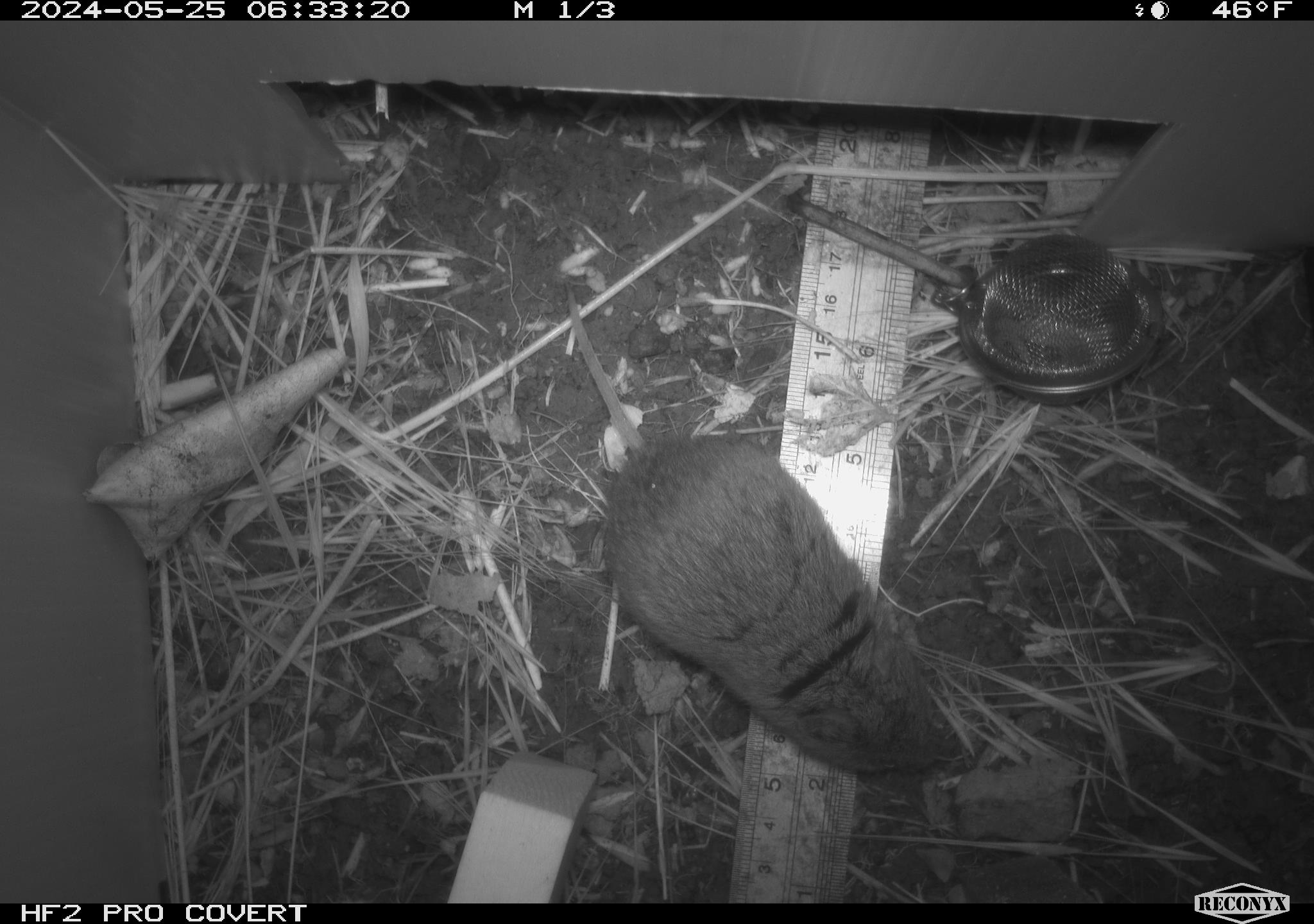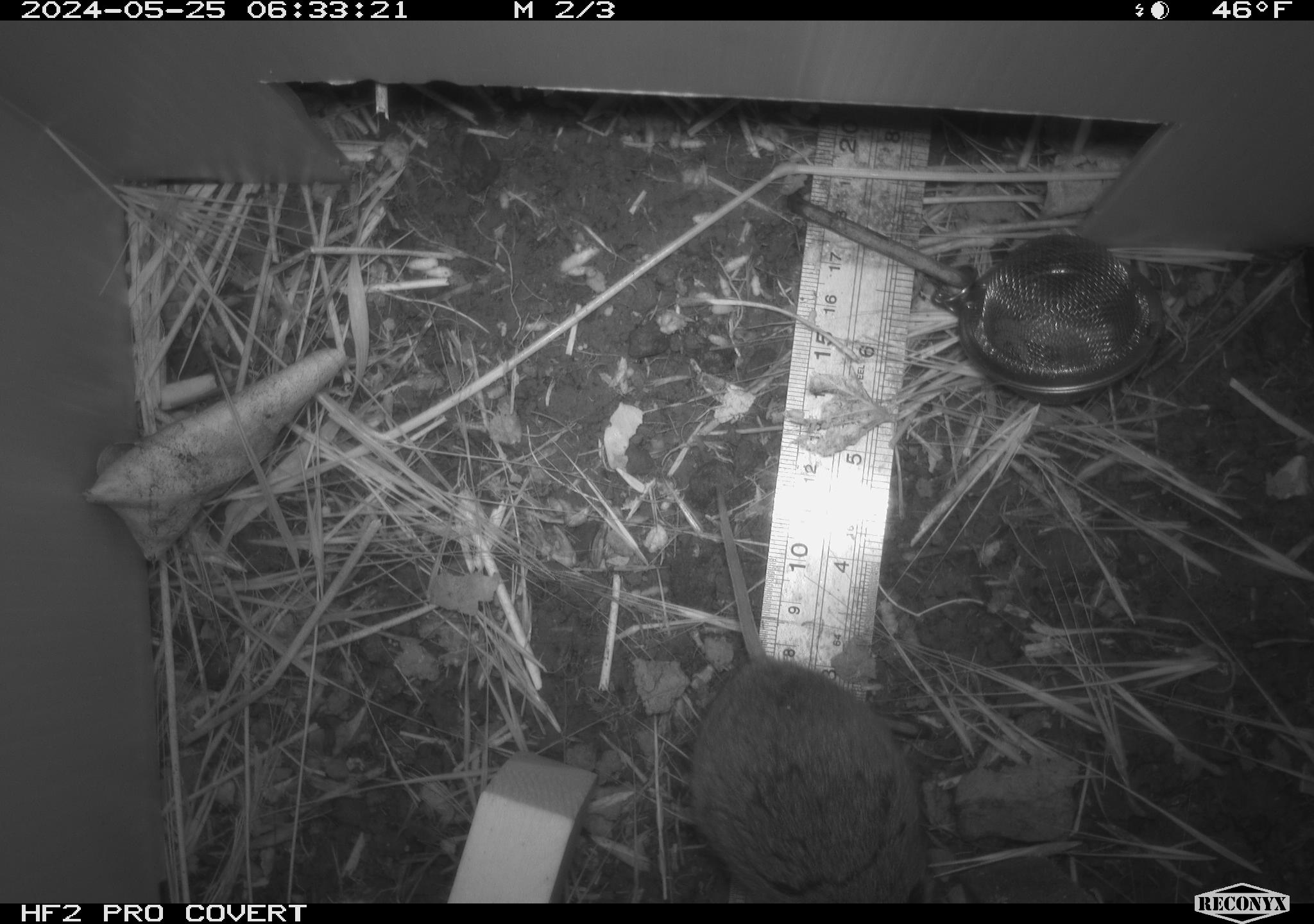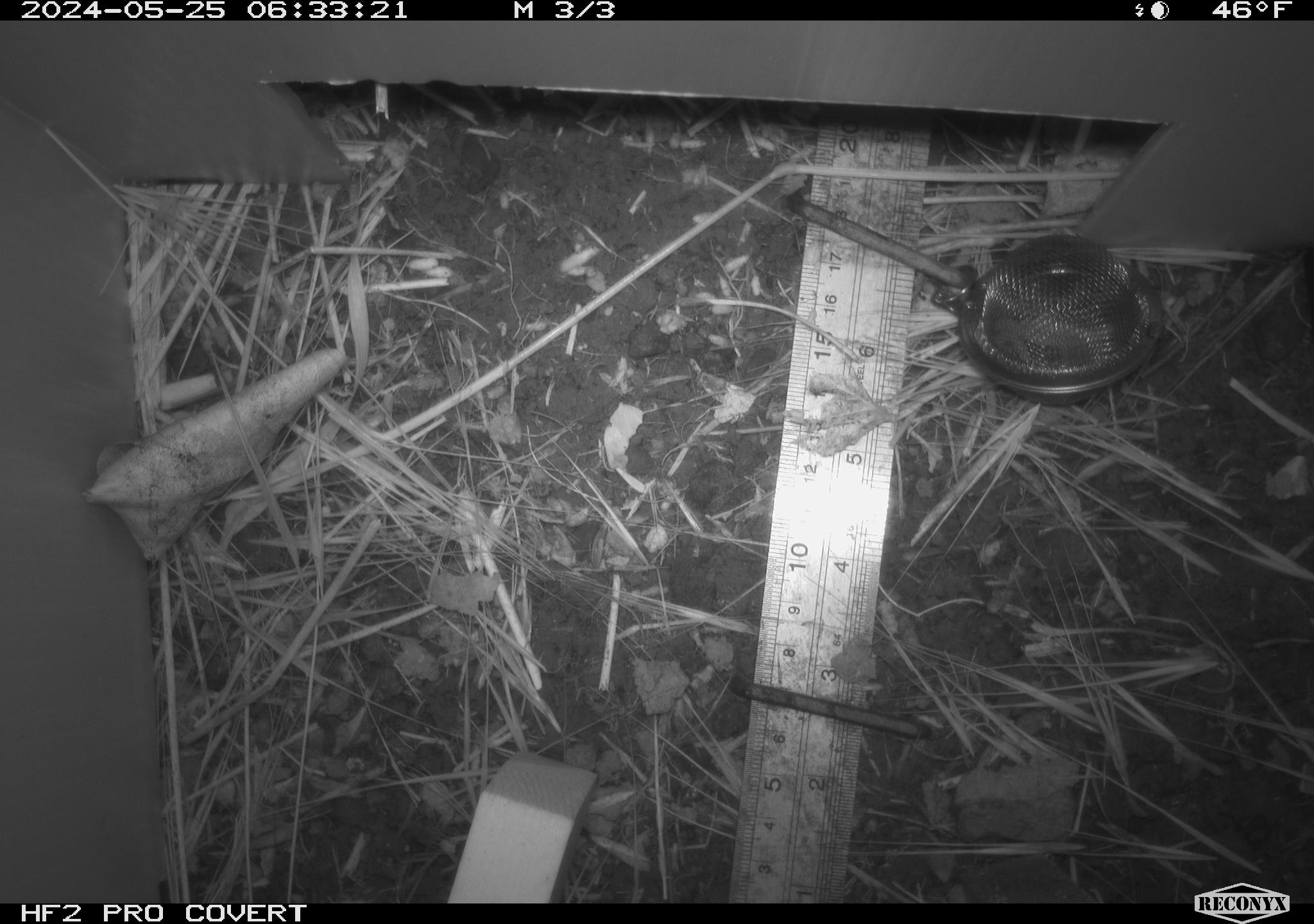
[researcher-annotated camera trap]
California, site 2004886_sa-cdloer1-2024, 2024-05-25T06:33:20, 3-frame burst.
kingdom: Animalia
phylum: Chordata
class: Mammalia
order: Rodentia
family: Cricetidae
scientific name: Arvicolinae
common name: voles, lemmings, and muskrats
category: arvicolinae subfamily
Arvicolinae subfamily (voles, lemmings, and muskrats) (Arvicolinae).